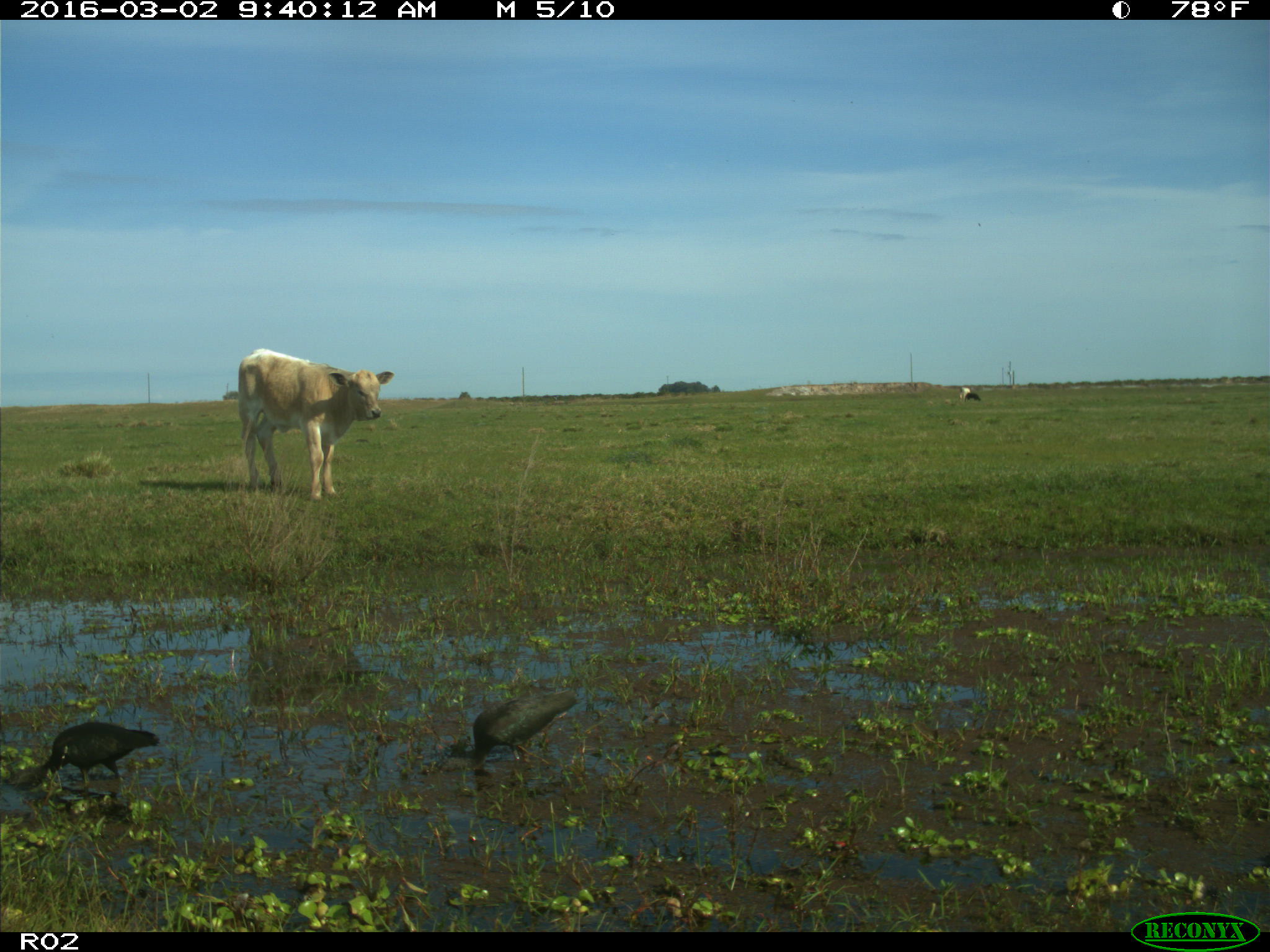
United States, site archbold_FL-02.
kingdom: Animalia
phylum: Chordata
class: Mammalia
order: Artiodactyla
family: Bovidae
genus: Bos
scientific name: Bos taurus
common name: domestic cow